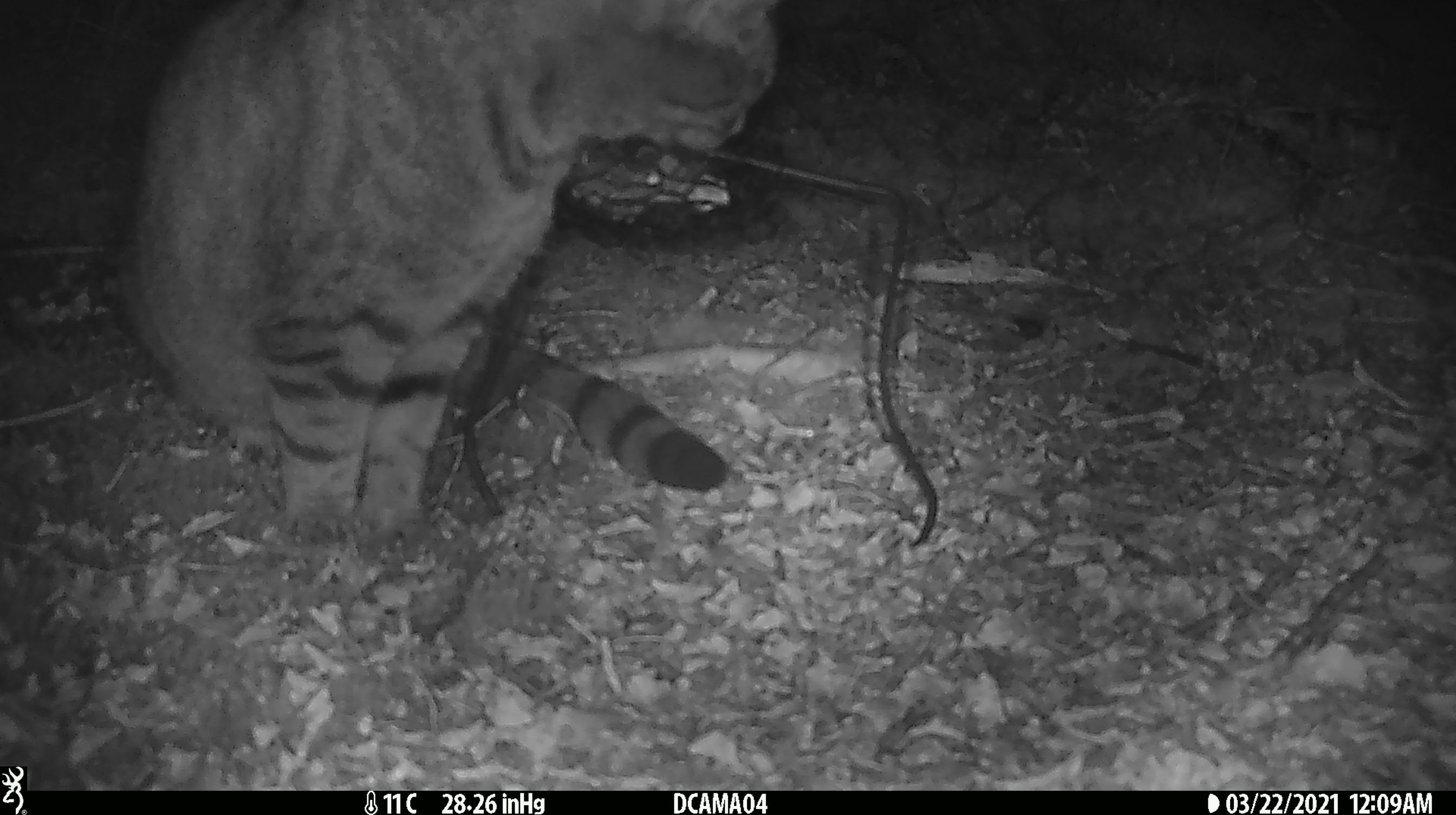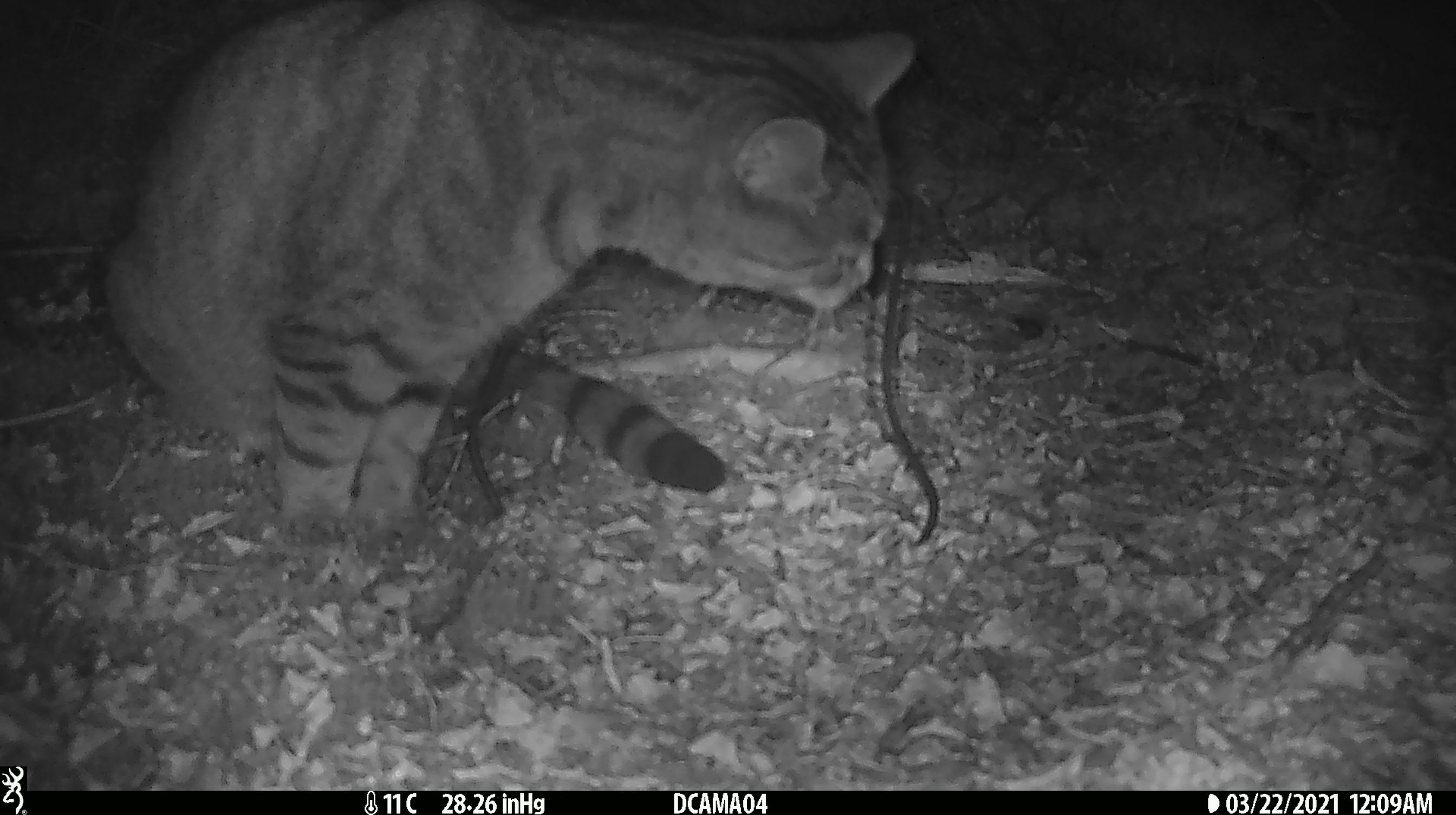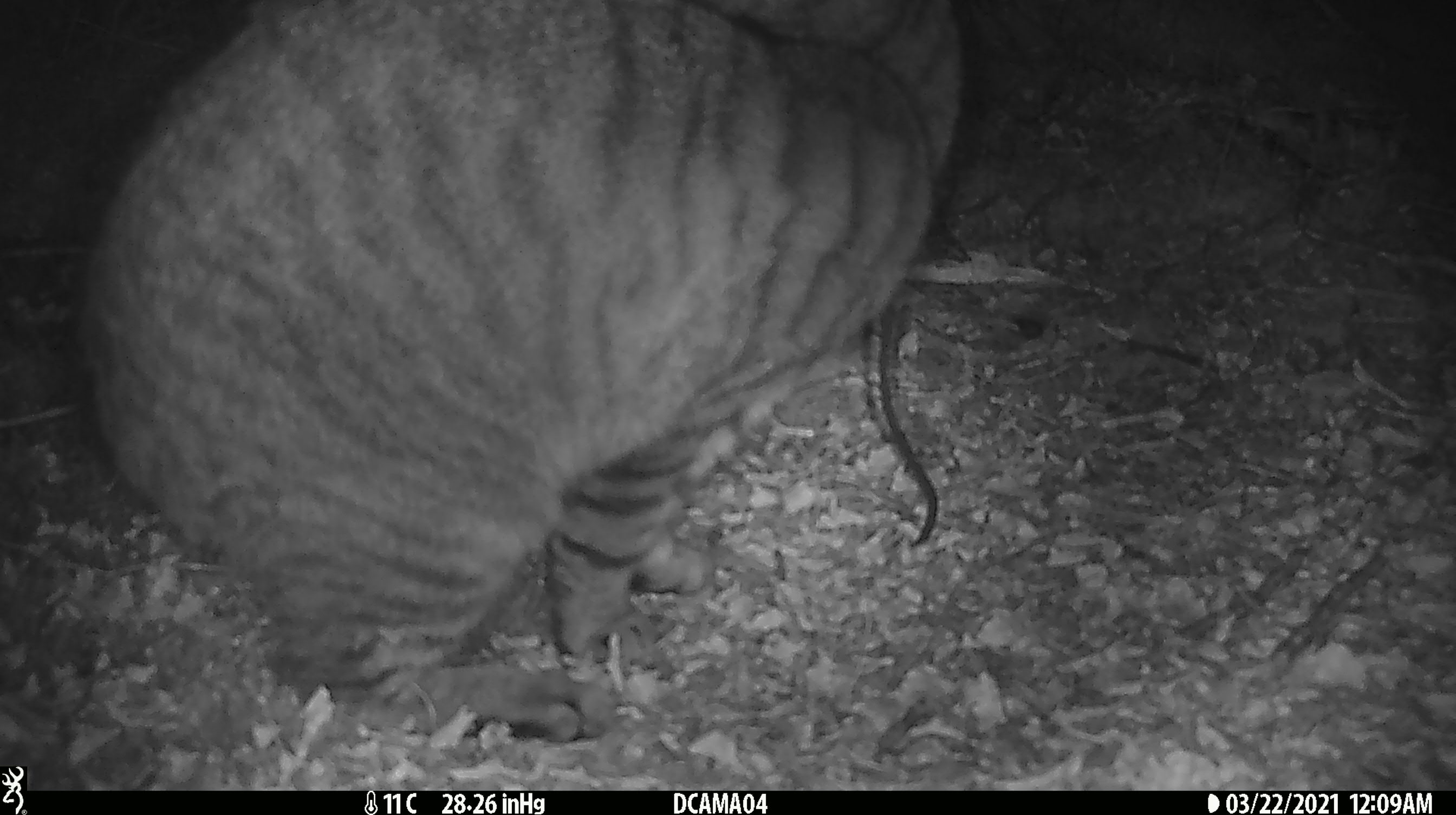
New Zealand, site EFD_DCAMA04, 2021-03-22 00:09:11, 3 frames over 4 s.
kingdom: Animalia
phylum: Chordata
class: Mammalia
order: Carnivora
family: Felidae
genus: Felis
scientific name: Felis catus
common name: domestic cat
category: cat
Cat (domestic cat) (Felis catus).